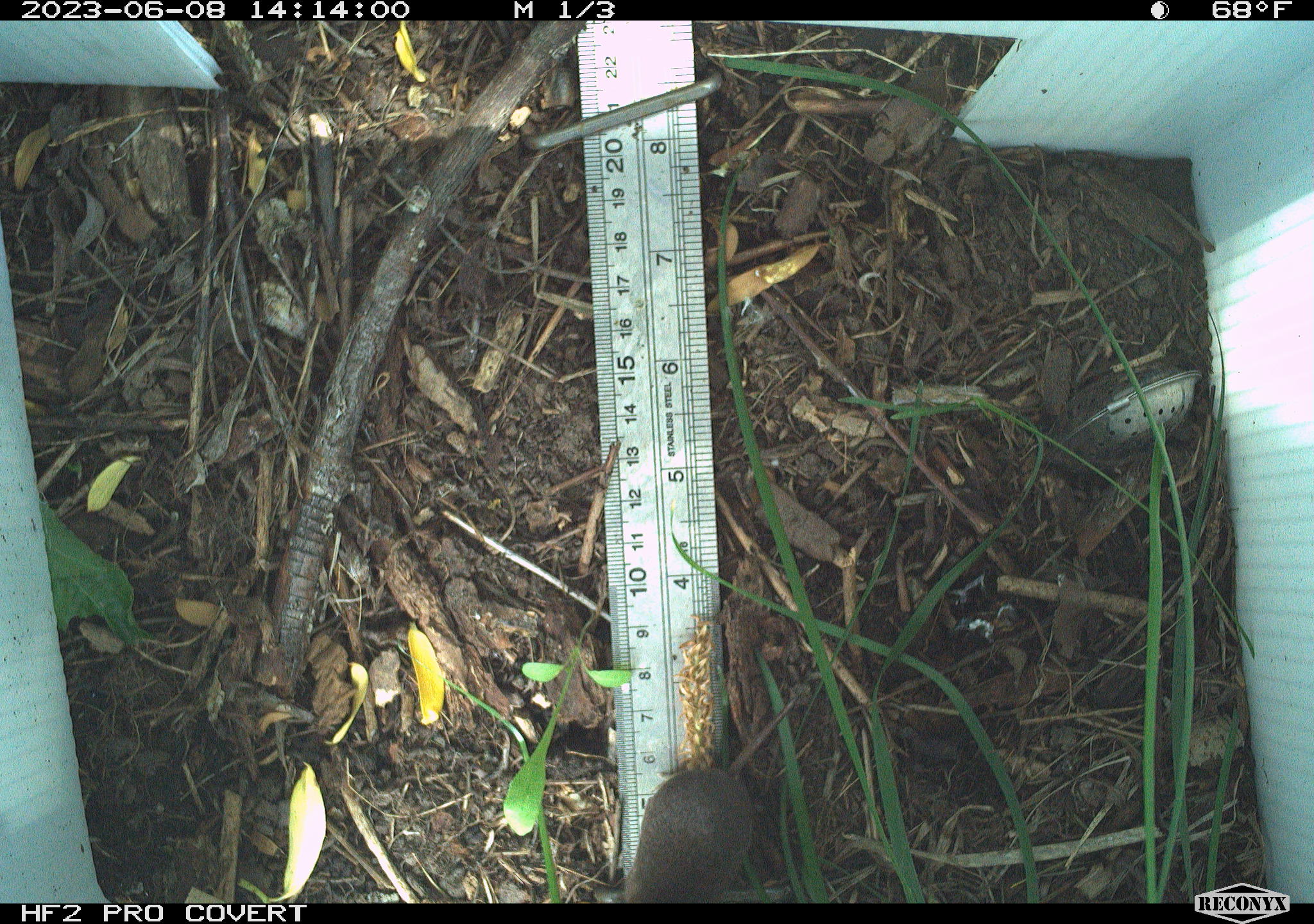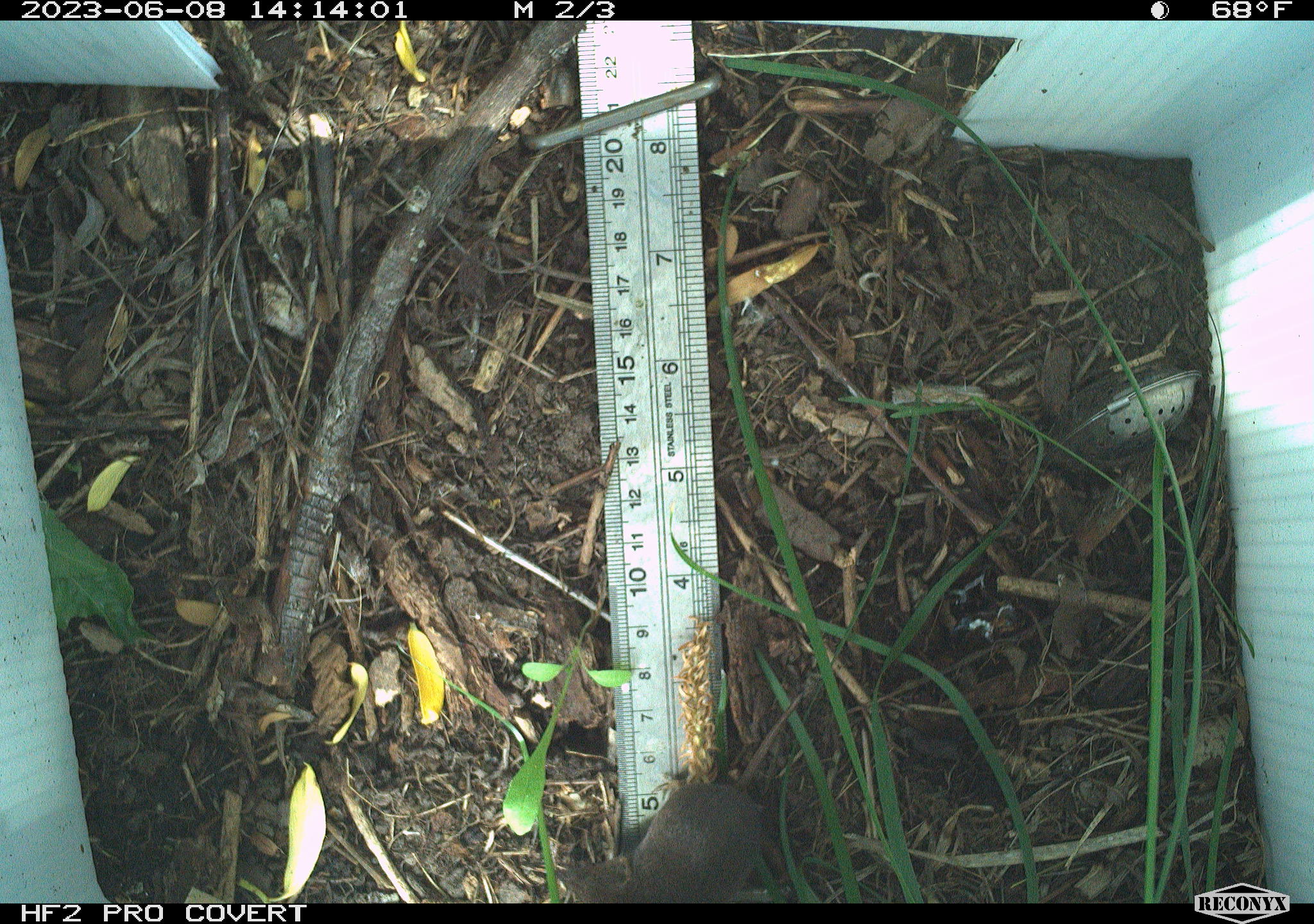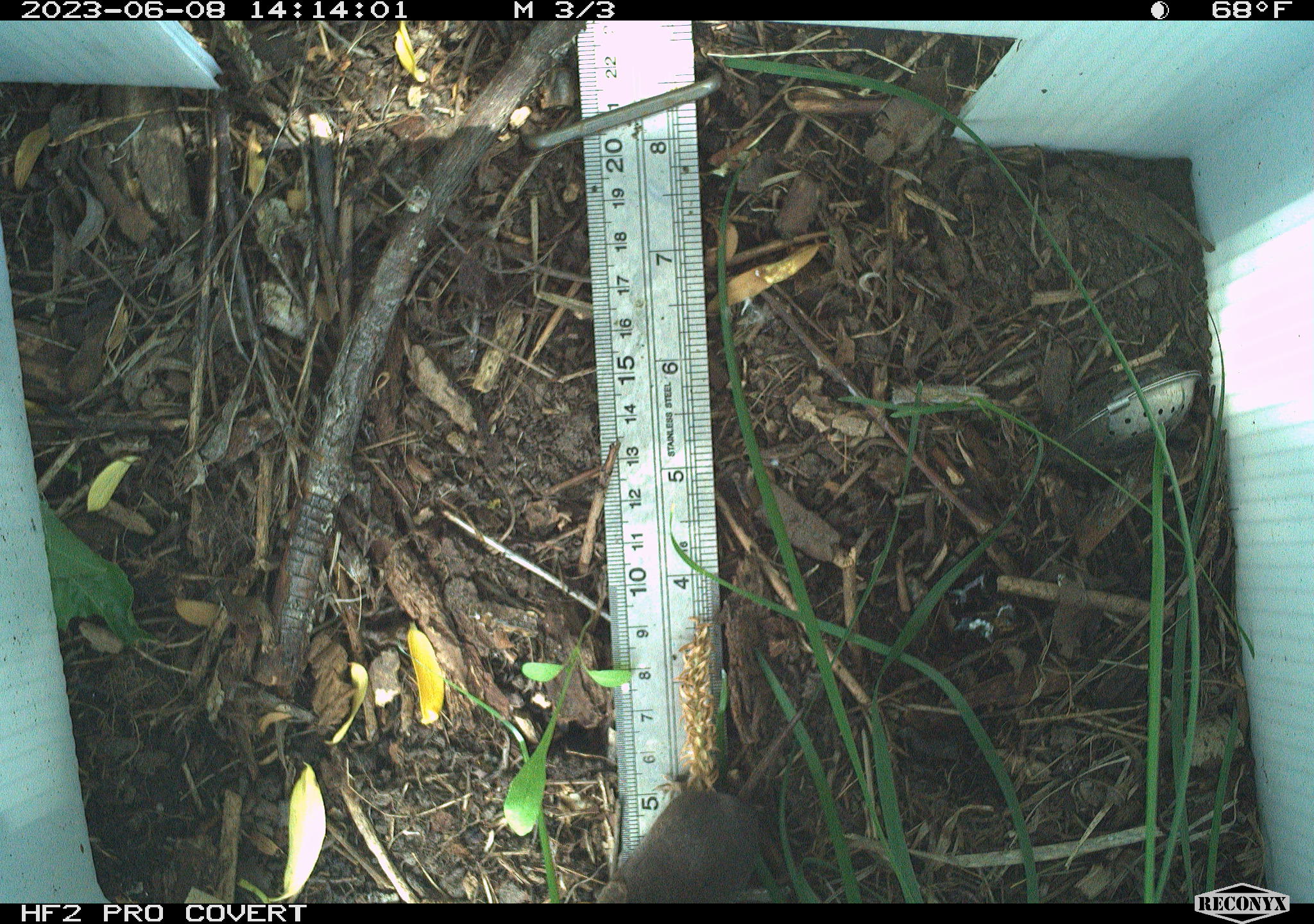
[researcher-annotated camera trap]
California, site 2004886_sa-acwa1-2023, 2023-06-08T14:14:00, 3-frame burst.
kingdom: Animalia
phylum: Chordata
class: Mammalia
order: Eulipotyphla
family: Soricidae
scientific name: Soricidae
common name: shrews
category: soricidae family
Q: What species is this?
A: Soricidae family (shrews) (Soricidae).